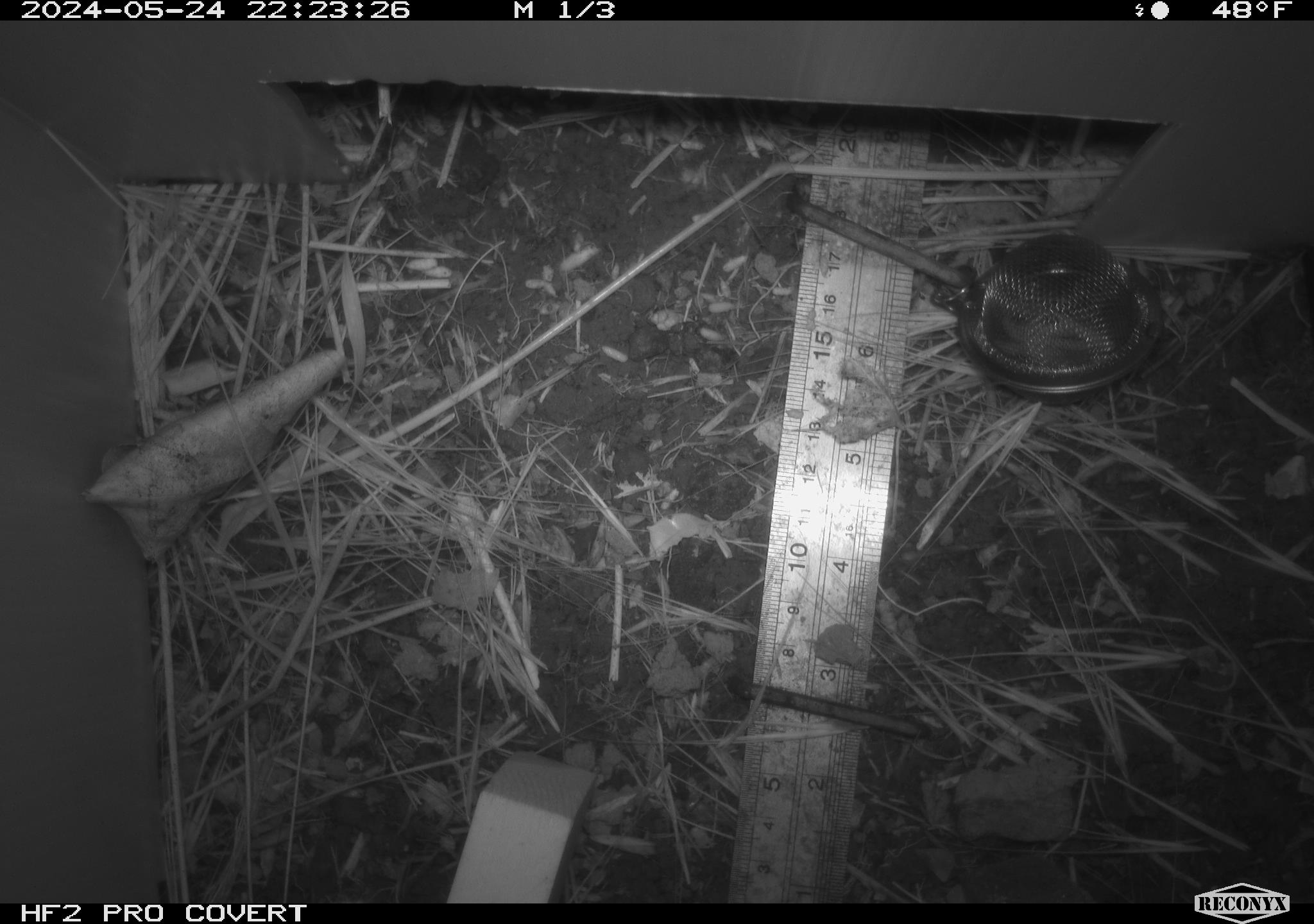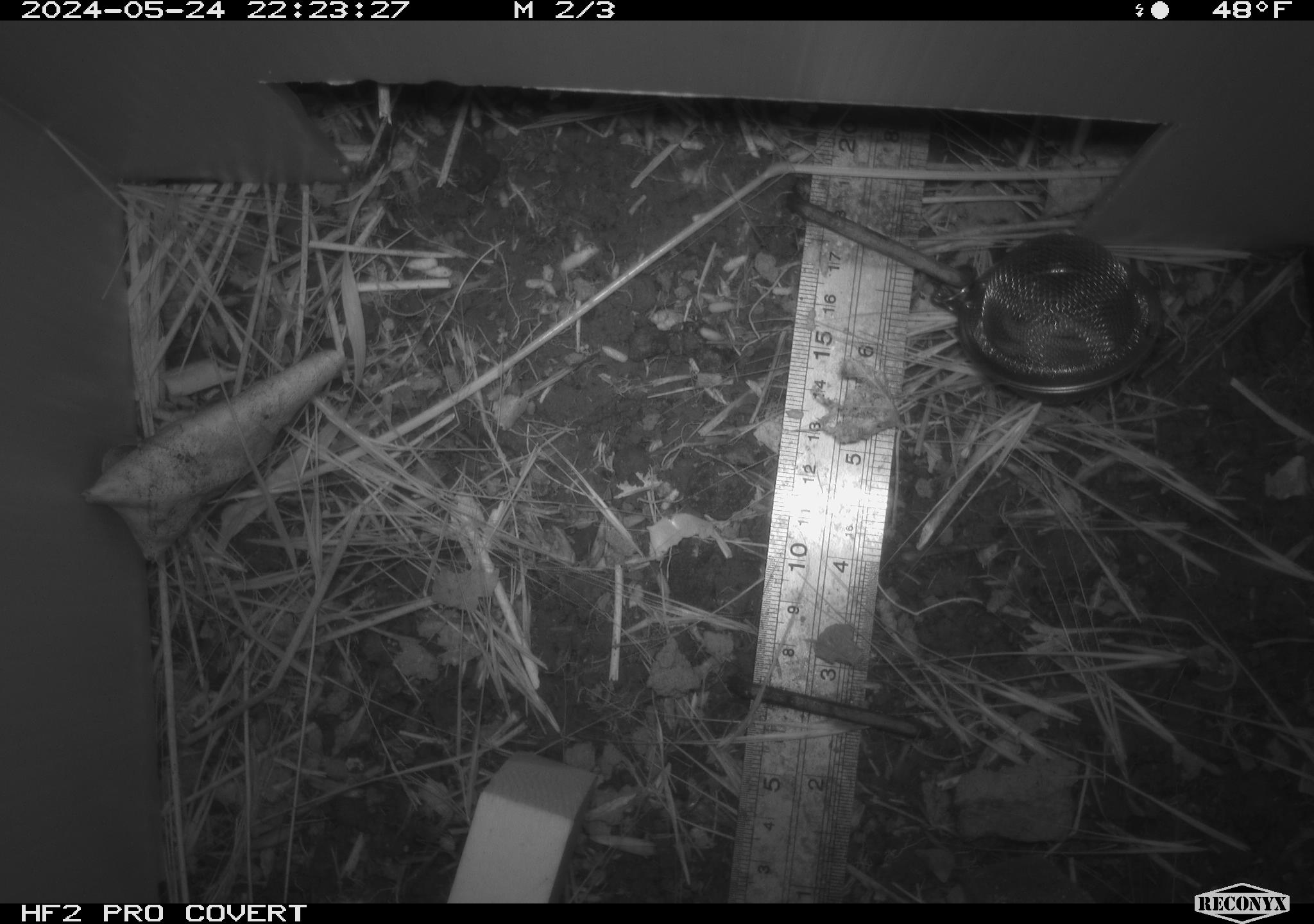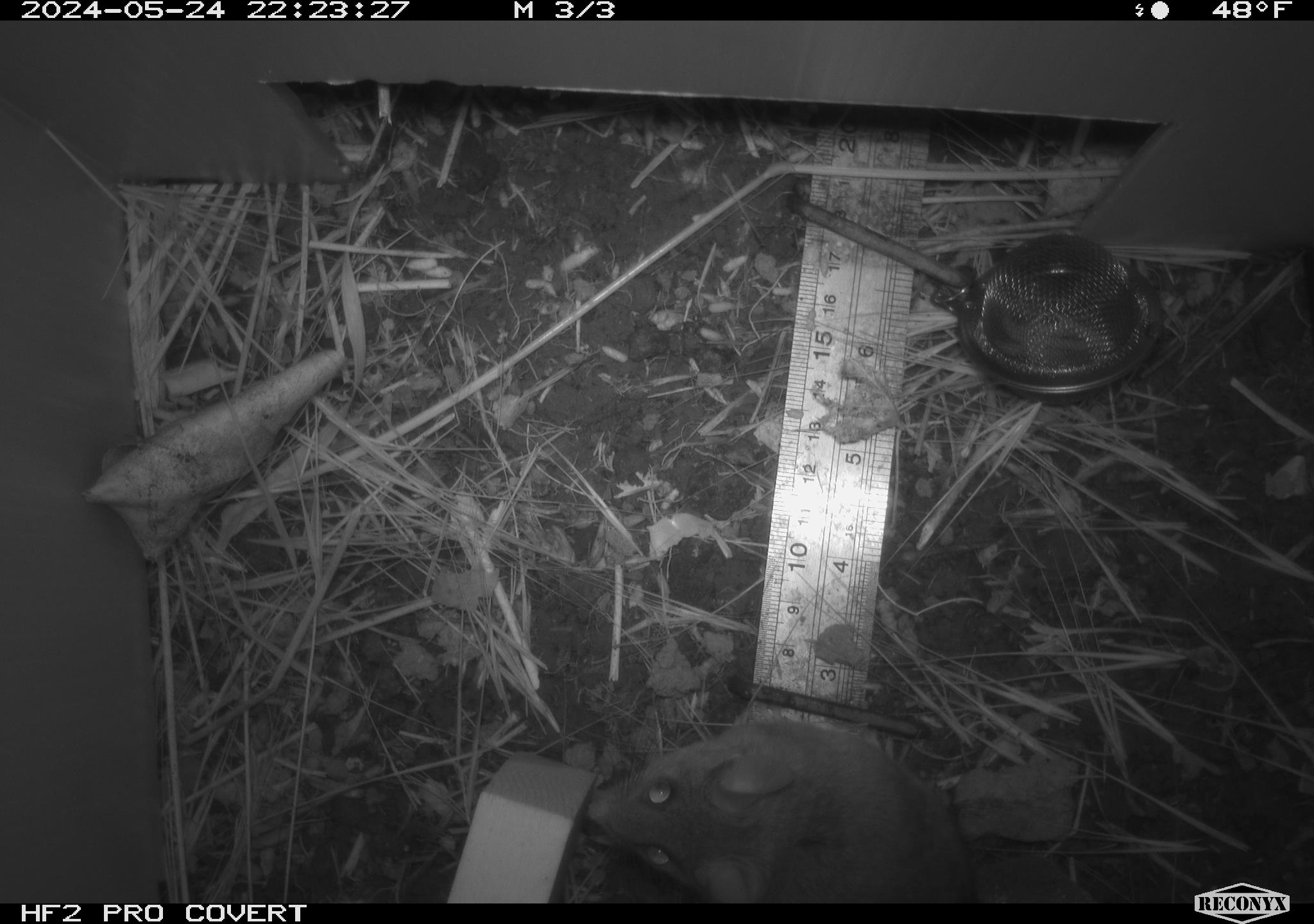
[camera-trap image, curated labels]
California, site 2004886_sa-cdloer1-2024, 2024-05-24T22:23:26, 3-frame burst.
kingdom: Animalia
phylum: Chordata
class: Mammalia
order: Rodentia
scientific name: Rodentia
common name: mouse species